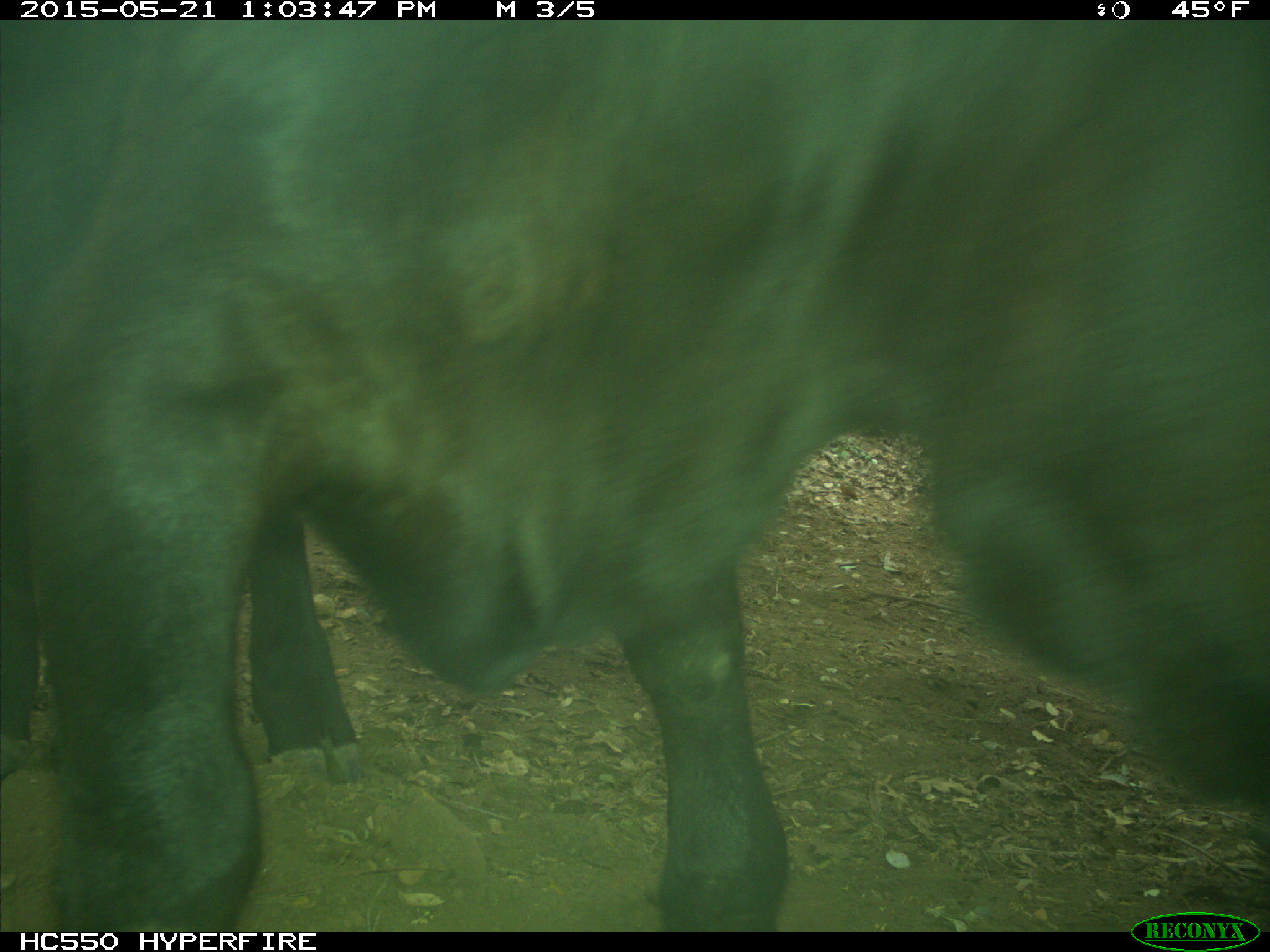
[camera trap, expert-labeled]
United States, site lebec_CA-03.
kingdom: Animalia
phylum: Chordata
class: Mammalia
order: Artiodactyla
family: Bovidae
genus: Bos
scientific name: Bos taurus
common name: domestic cow